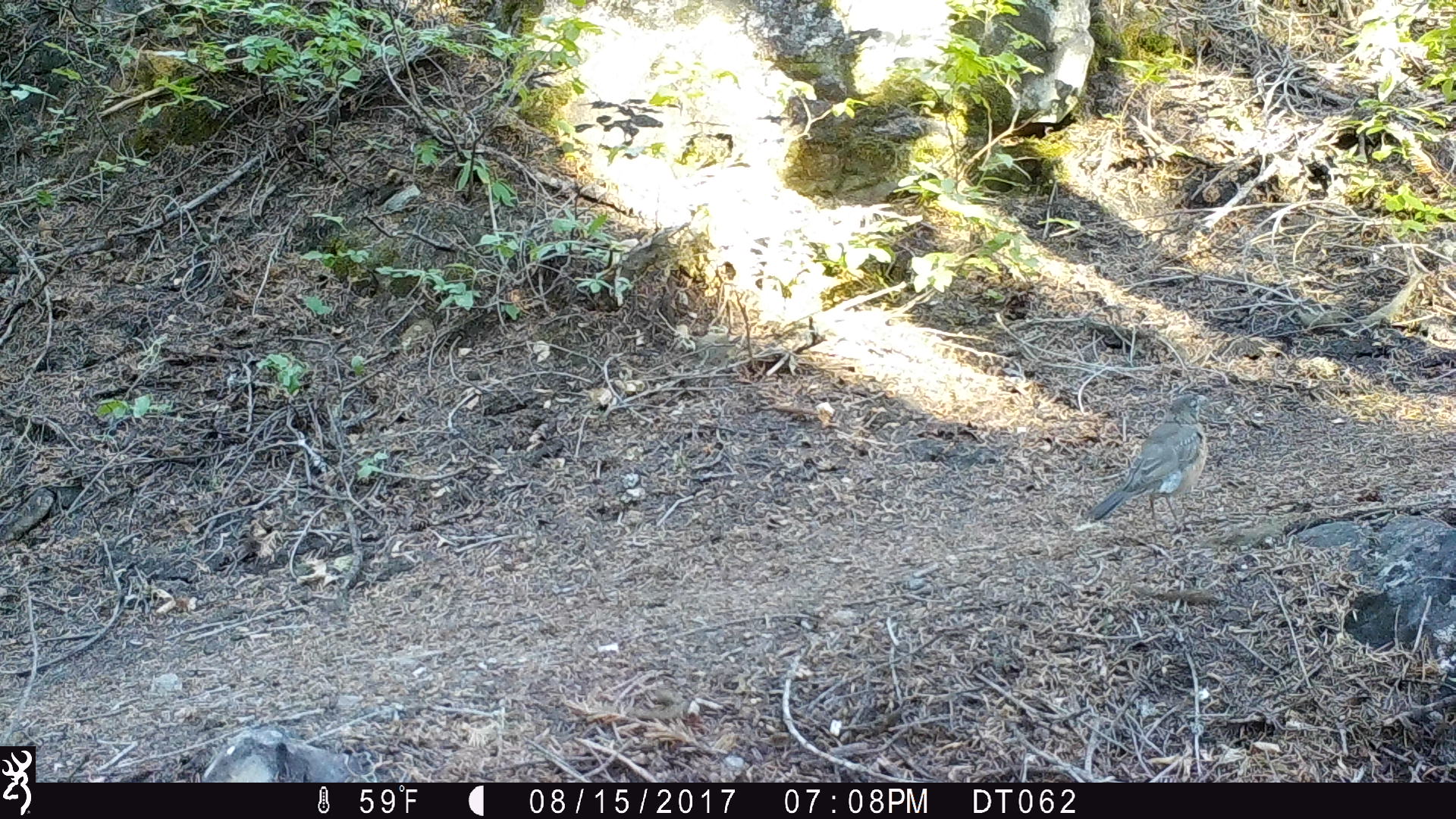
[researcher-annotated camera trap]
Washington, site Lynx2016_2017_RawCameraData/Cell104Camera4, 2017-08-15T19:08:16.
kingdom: Animalia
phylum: Chordata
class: Aves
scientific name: Aves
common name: birds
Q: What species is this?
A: Aves (birds).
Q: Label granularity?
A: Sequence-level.